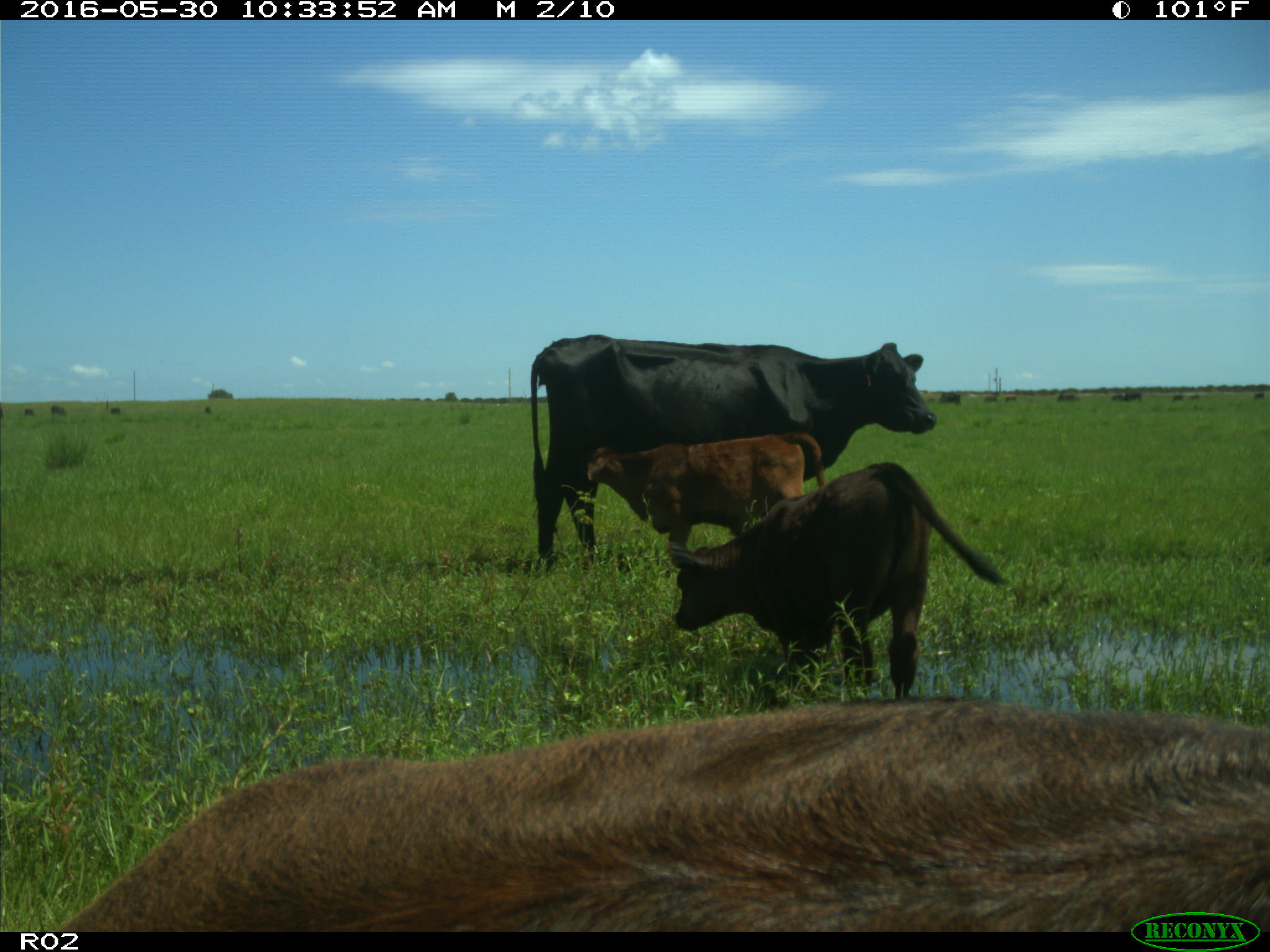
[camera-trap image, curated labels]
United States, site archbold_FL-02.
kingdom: Animalia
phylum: Chordata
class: Mammalia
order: Artiodactyla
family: Bovidae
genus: Bos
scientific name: Bos taurus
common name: domestic cow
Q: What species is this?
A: Bos taurus (domestic cow).